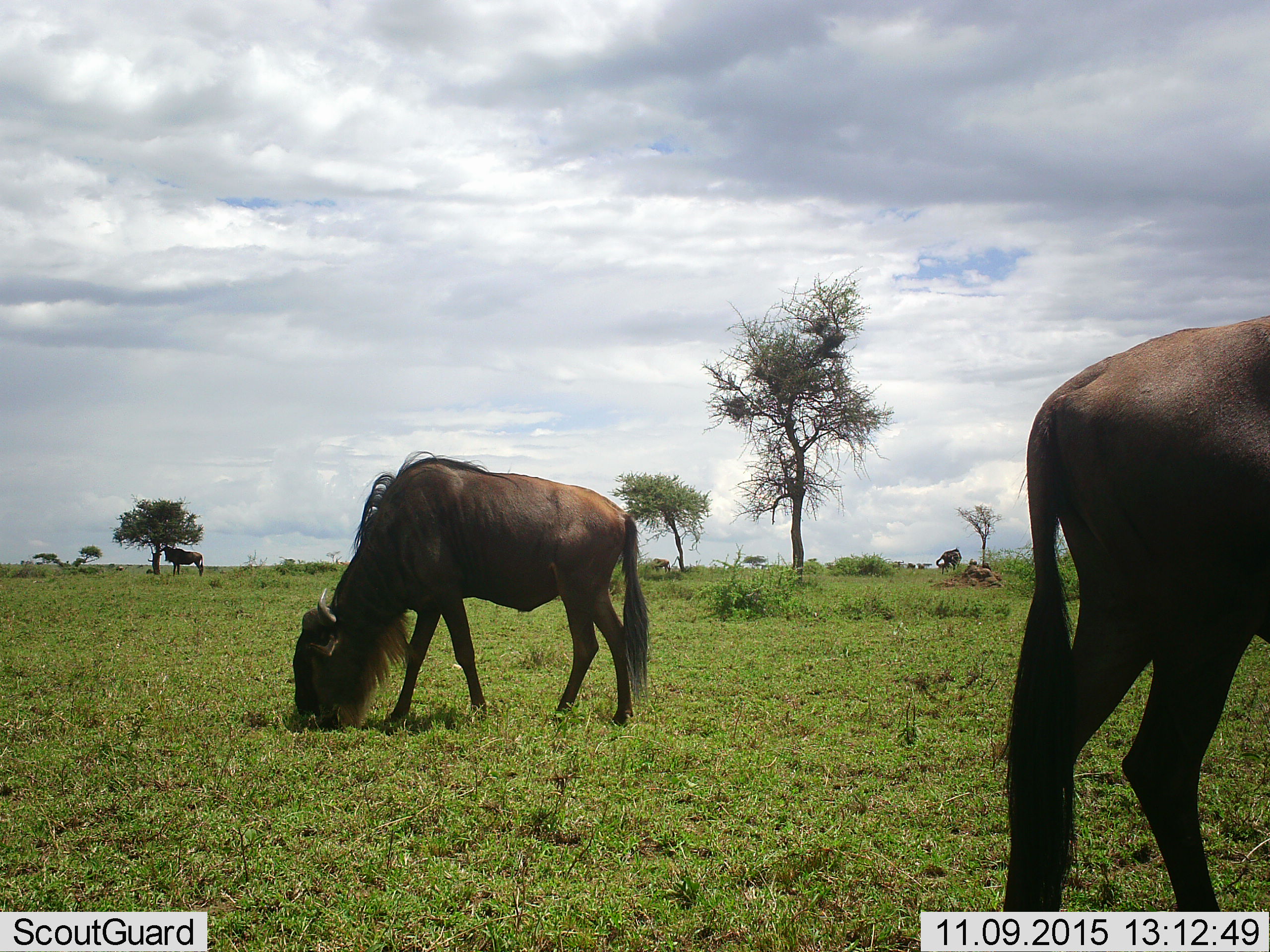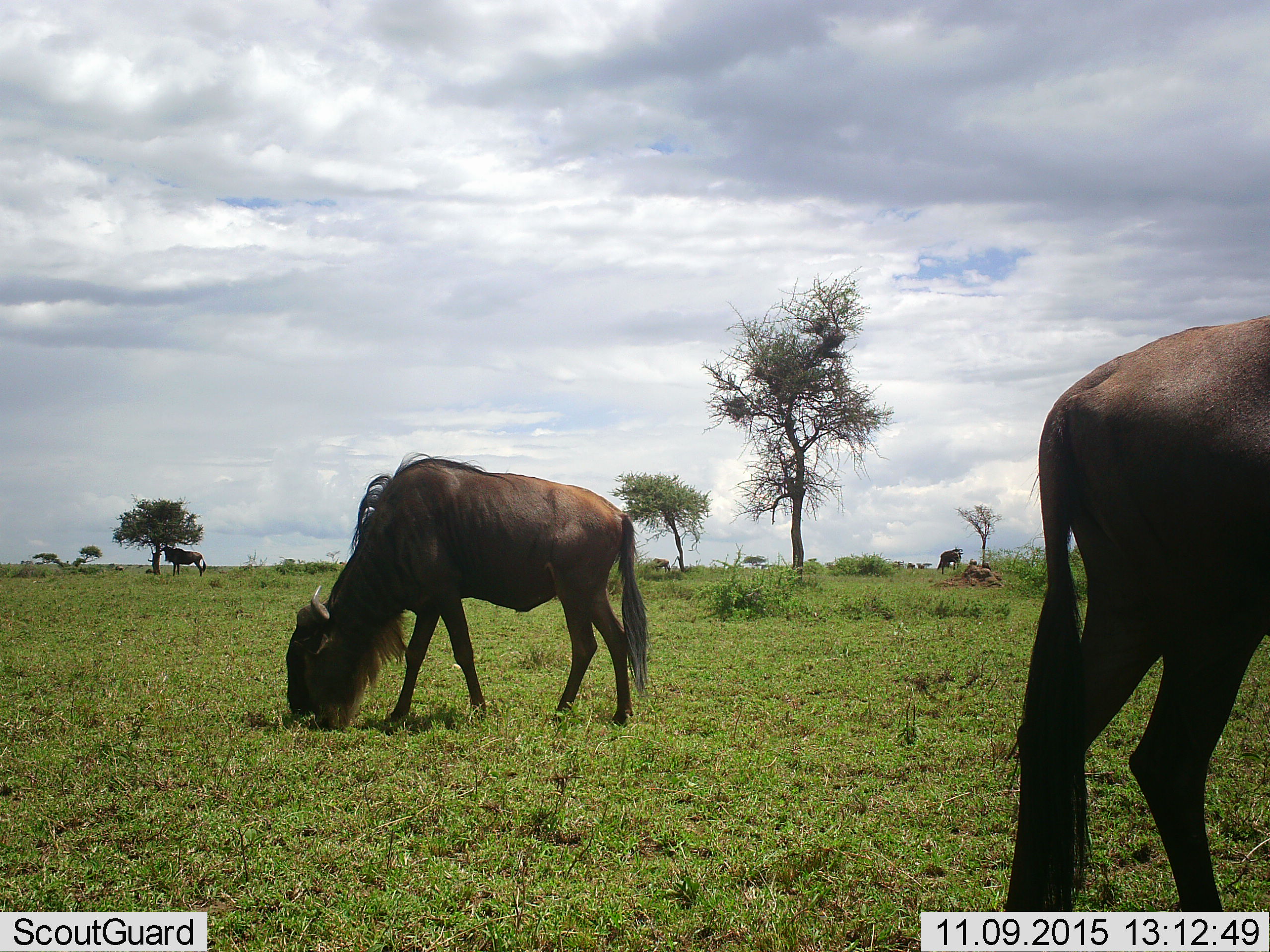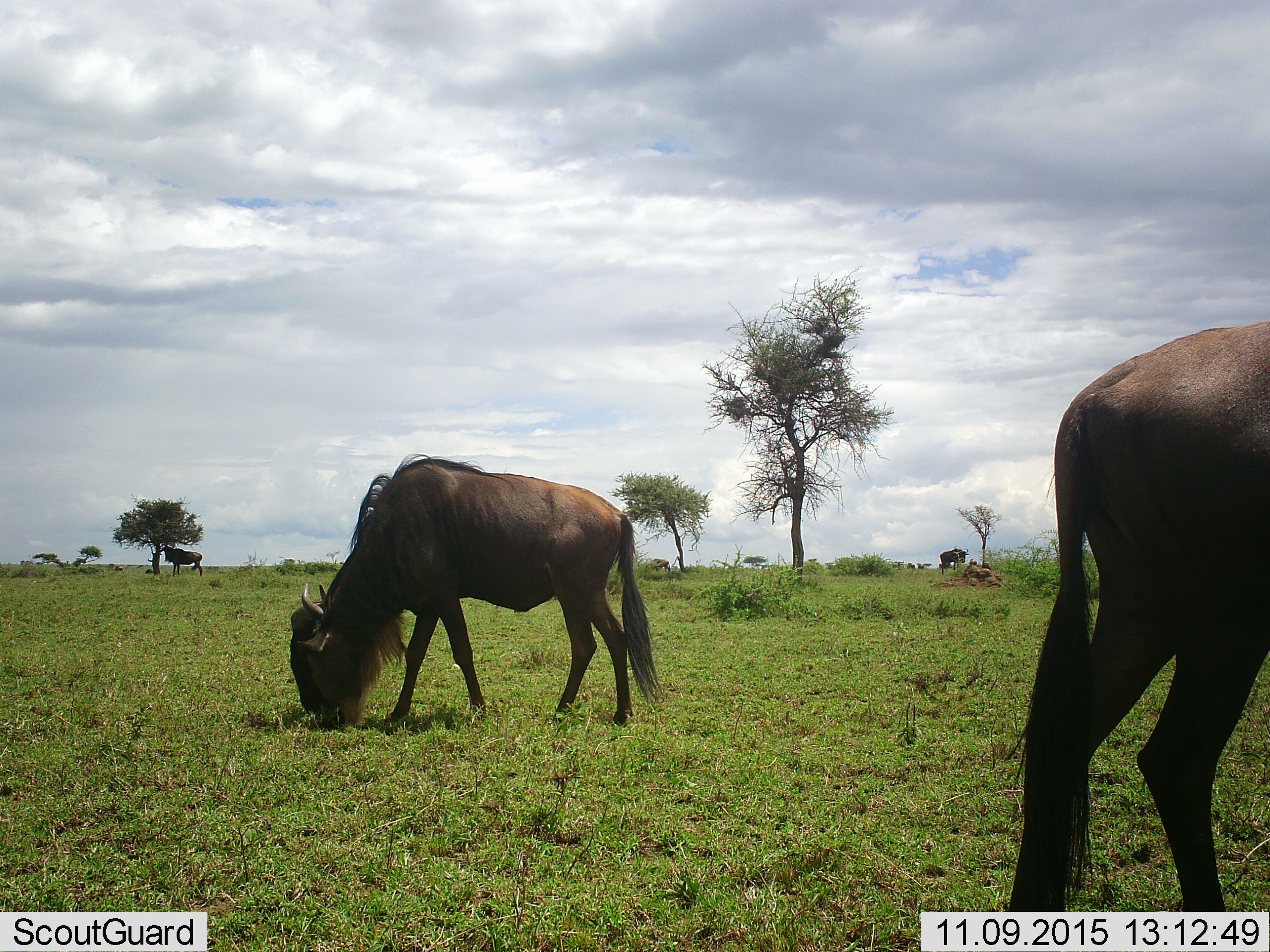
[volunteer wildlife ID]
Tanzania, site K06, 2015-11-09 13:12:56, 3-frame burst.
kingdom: Animalia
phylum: Chordata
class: Mammalia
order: Artiodactyla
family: Bovidae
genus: Connochaetes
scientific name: Connochaetes taurinus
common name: blue wildebeest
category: wildebeest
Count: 5.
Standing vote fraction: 80%.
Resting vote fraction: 10%.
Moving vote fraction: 20%.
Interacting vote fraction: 0%.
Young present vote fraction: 0%.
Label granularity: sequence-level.